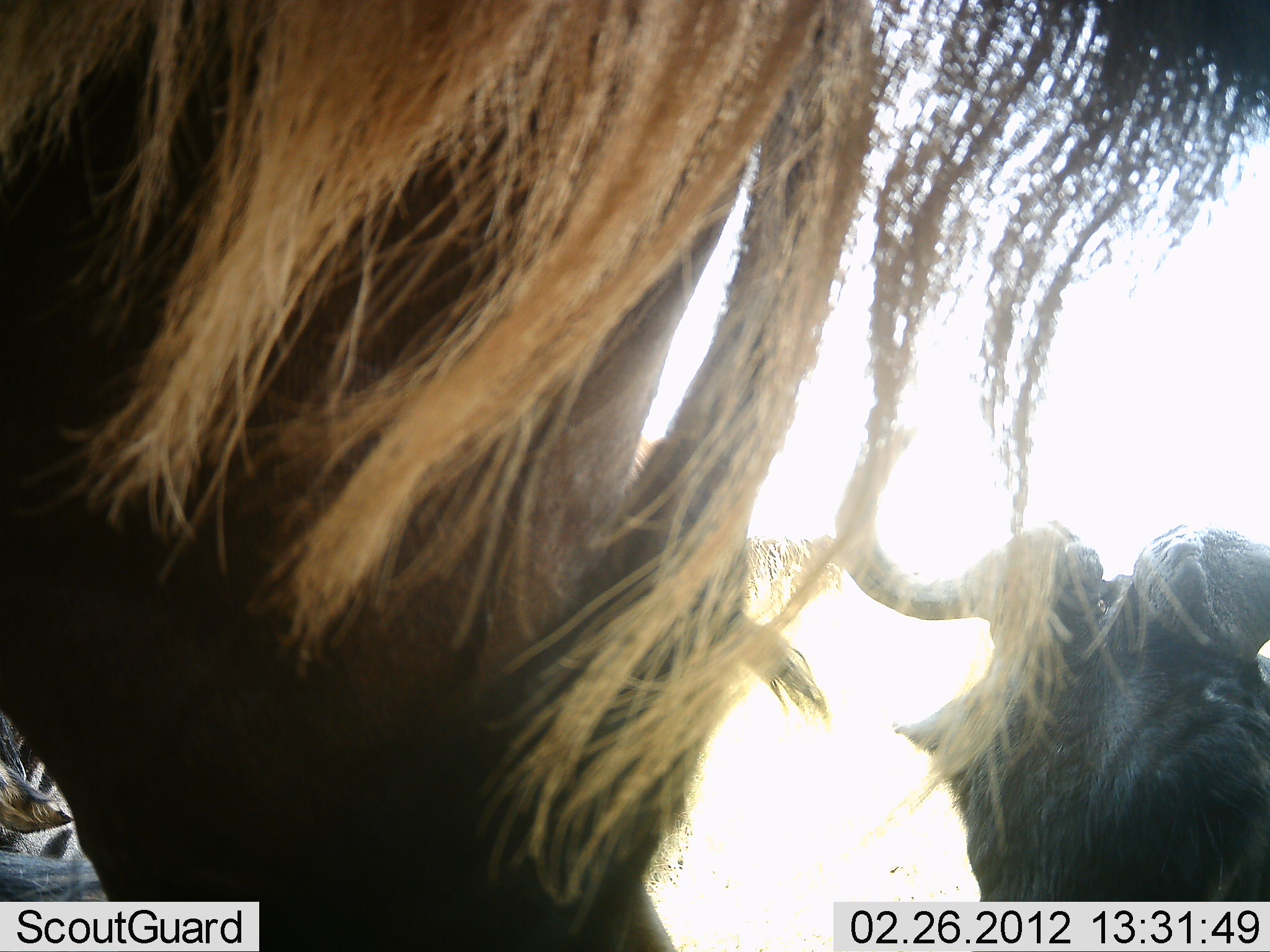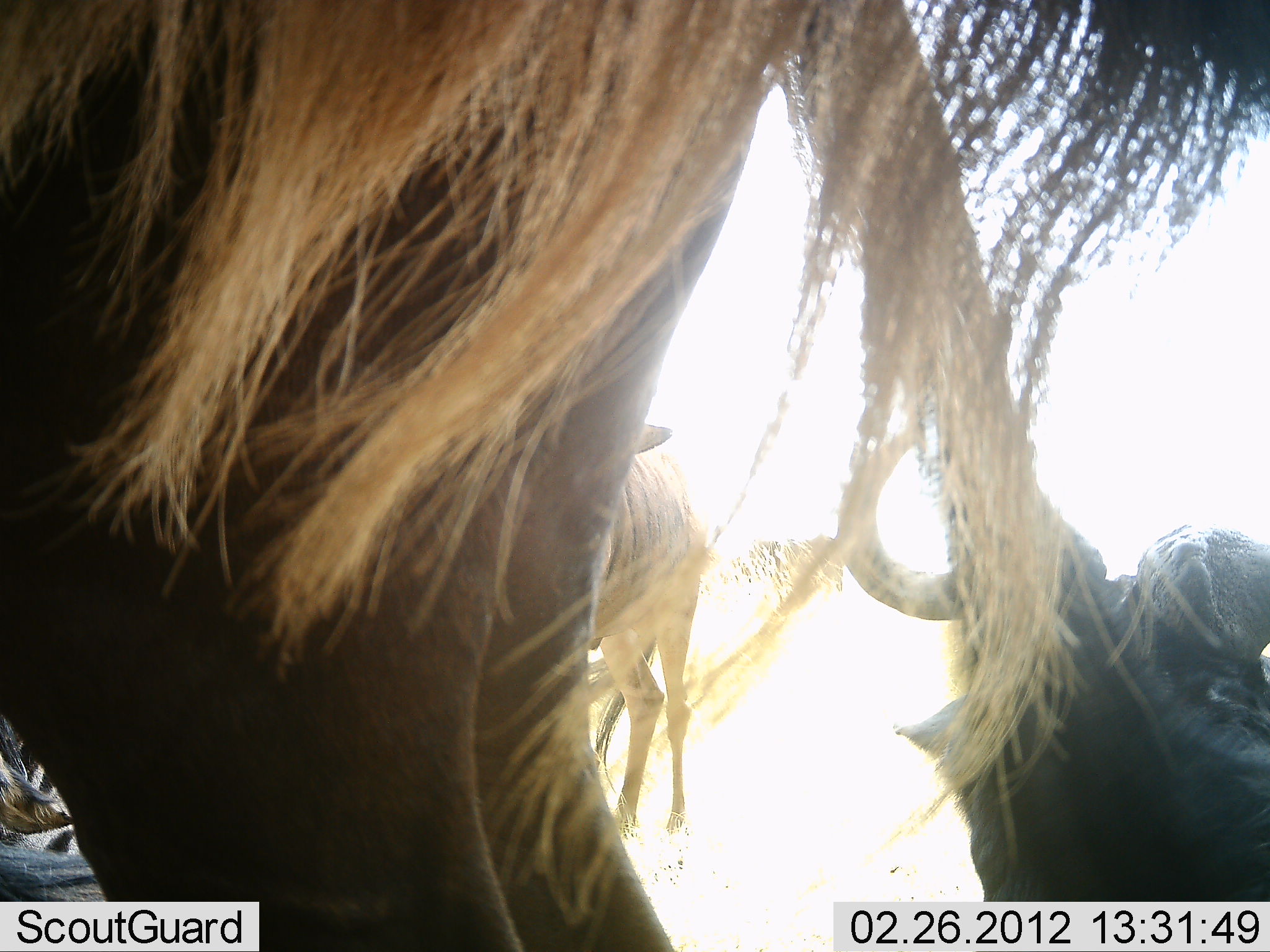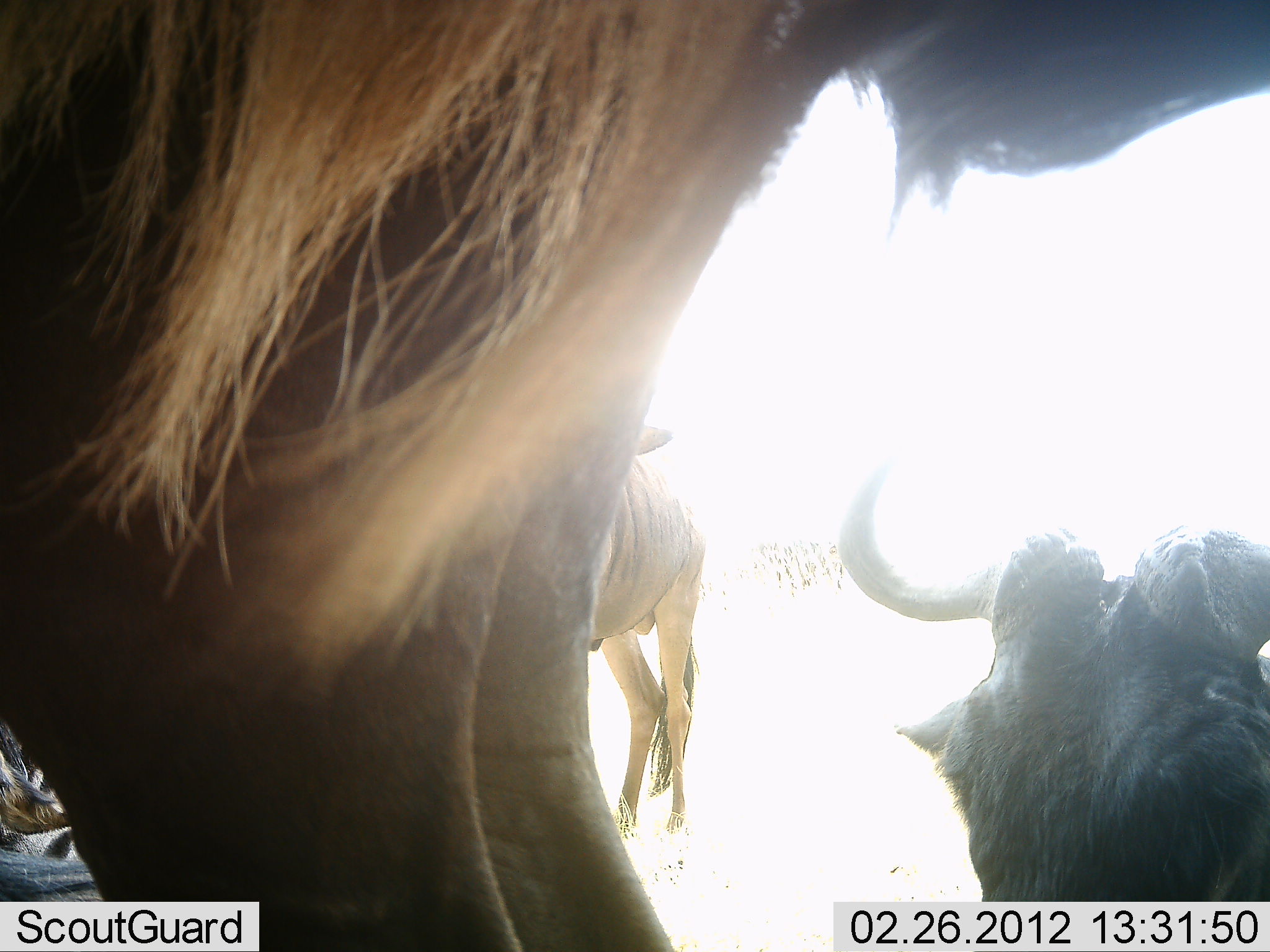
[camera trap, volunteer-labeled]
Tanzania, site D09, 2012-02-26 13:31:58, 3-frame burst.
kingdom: Animalia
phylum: Chordata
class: Mammalia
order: Artiodactyla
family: Bovidae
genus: Connochaetes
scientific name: Connochaetes taurinus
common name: blue wildebeest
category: wildebeest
Wildebeest (blue wildebeest) (Connochaetes taurinus), count 3. Behavior (volunteer vote fractions): standing 82%, resting 70%, moving 6%, interacting 3%. Young present (vote fraction): 6%. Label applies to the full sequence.